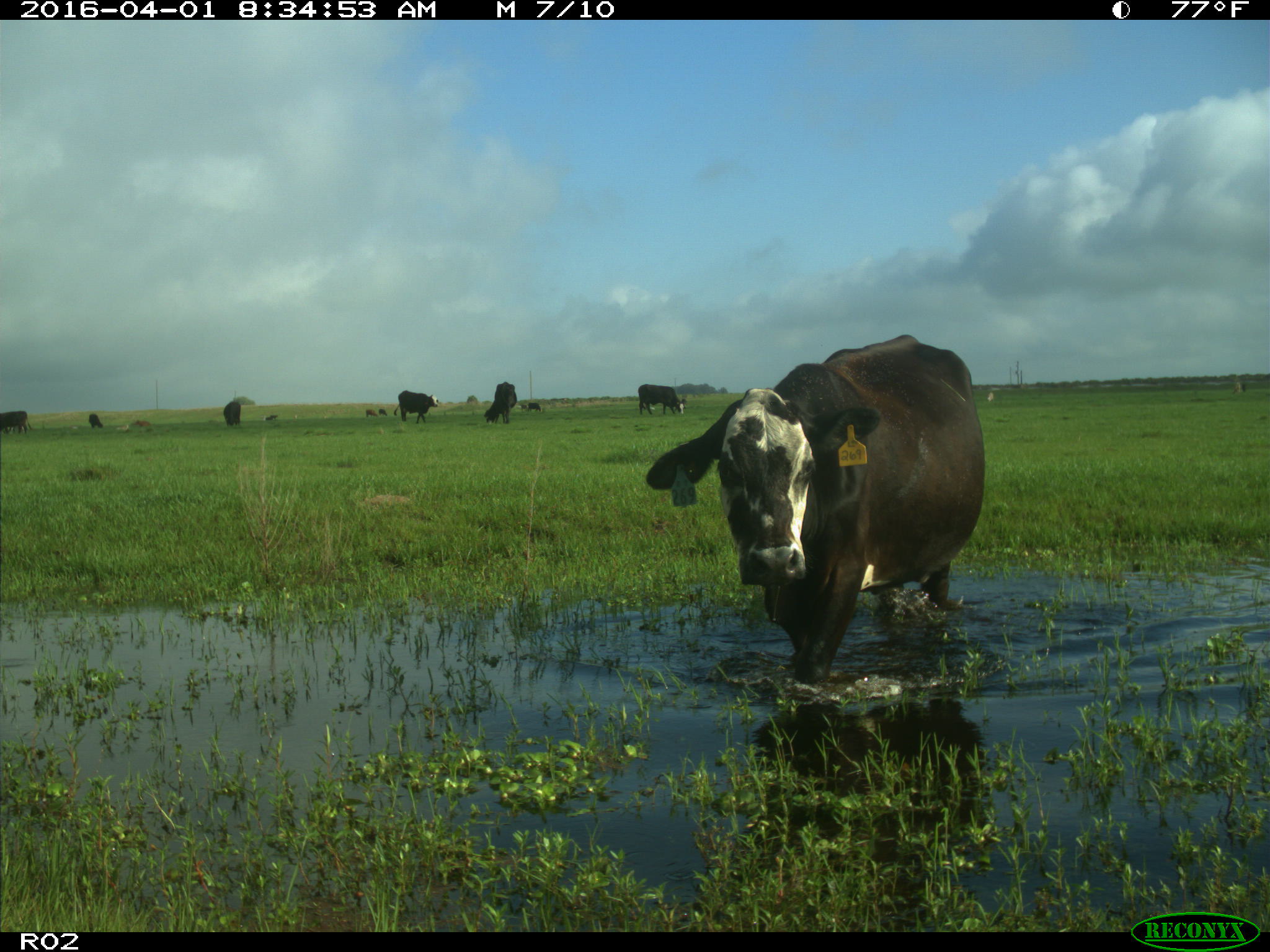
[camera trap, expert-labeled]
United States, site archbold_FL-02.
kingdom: Animalia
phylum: Chordata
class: Mammalia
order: Artiodactyla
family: Bovidae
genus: Bos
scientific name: Bos taurus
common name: domestic cow